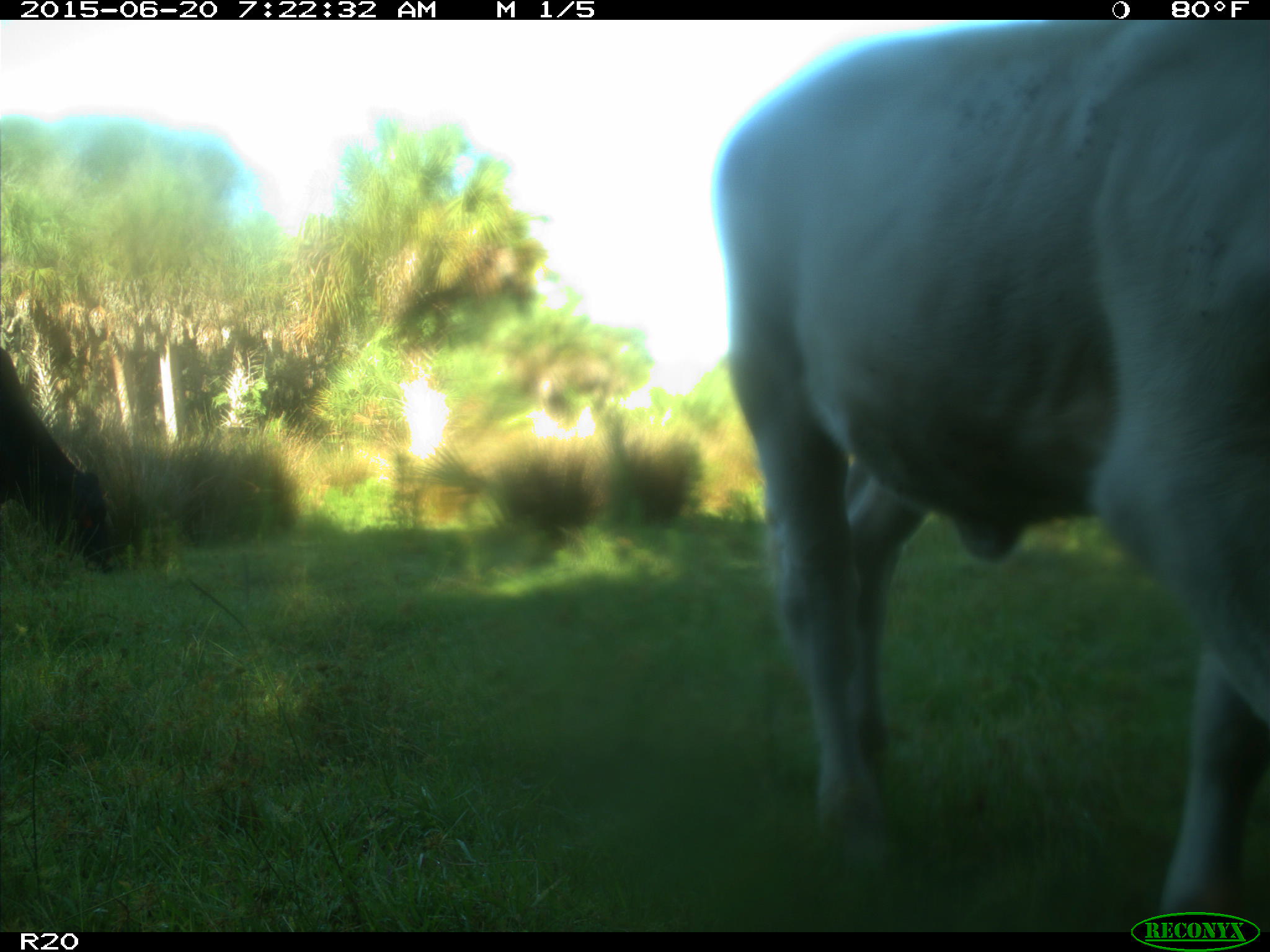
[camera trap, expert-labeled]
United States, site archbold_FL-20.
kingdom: Animalia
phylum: Chordata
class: Mammalia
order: Artiodactyla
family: Bovidae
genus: Bos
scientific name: Bos taurus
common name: domestic cow